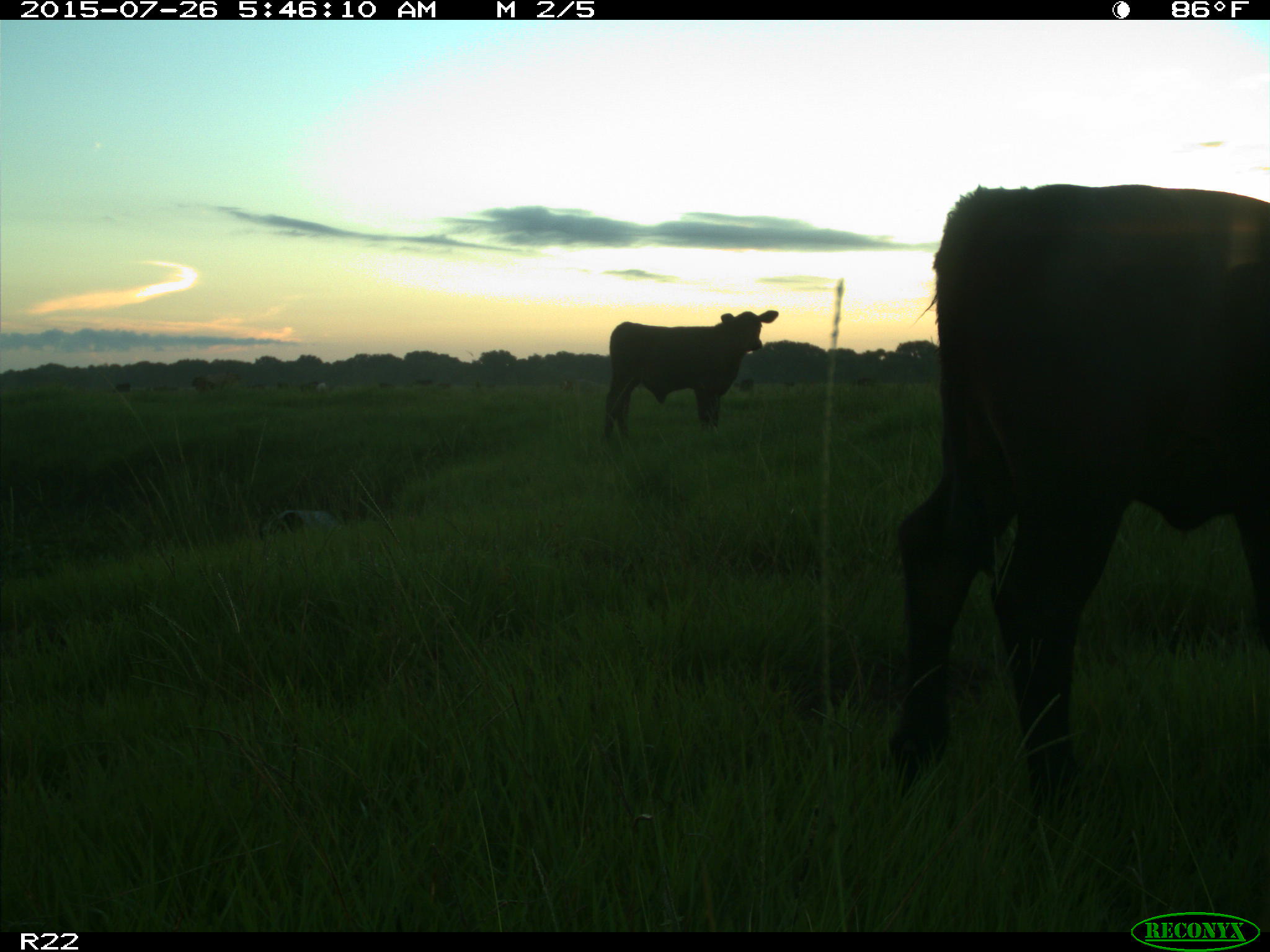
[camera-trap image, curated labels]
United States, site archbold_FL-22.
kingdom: Animalia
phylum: Chordata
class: Mammalia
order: Artiodactyla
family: Bovidae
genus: Bos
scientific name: Bos taurus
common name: domestic cow